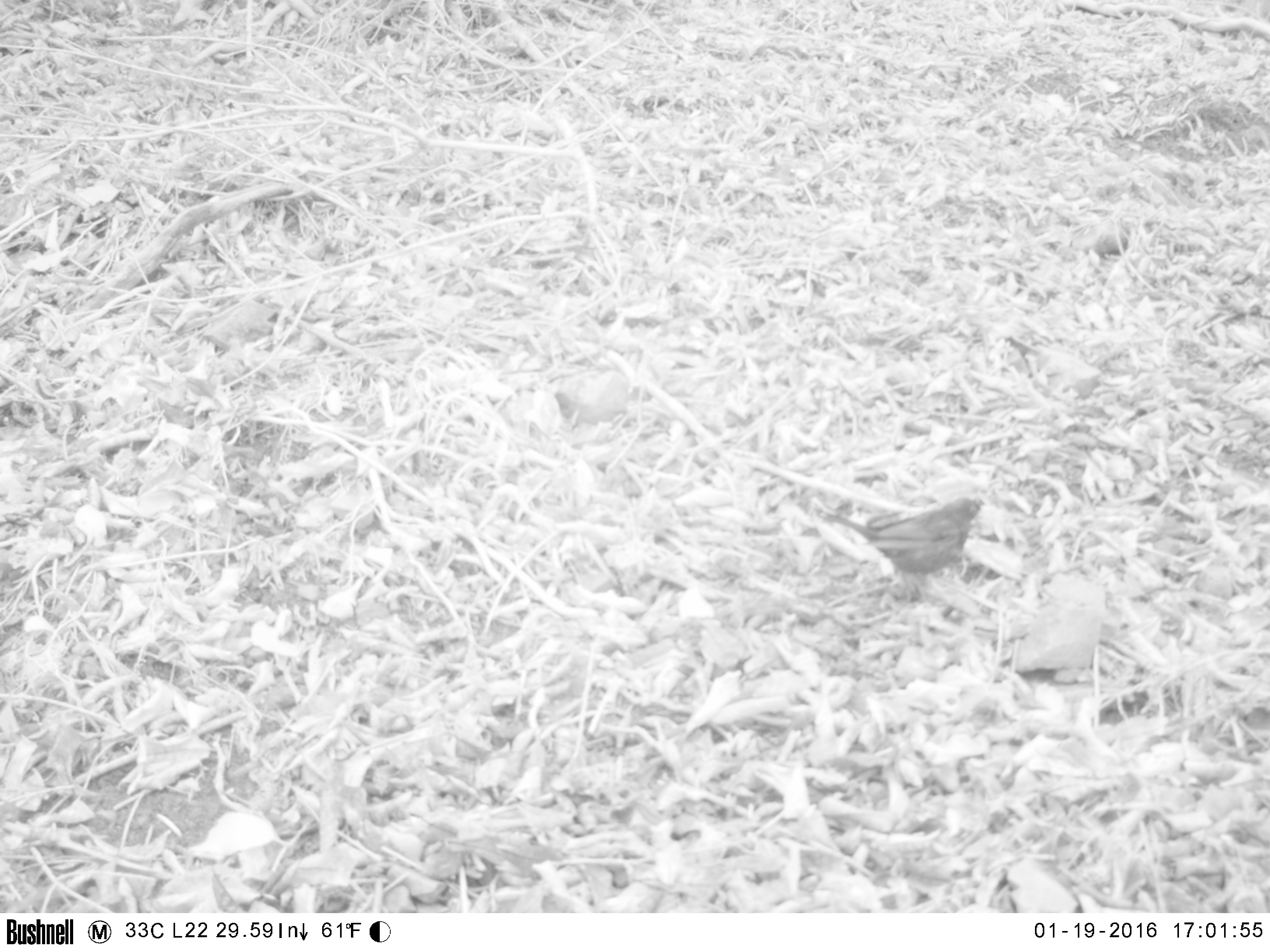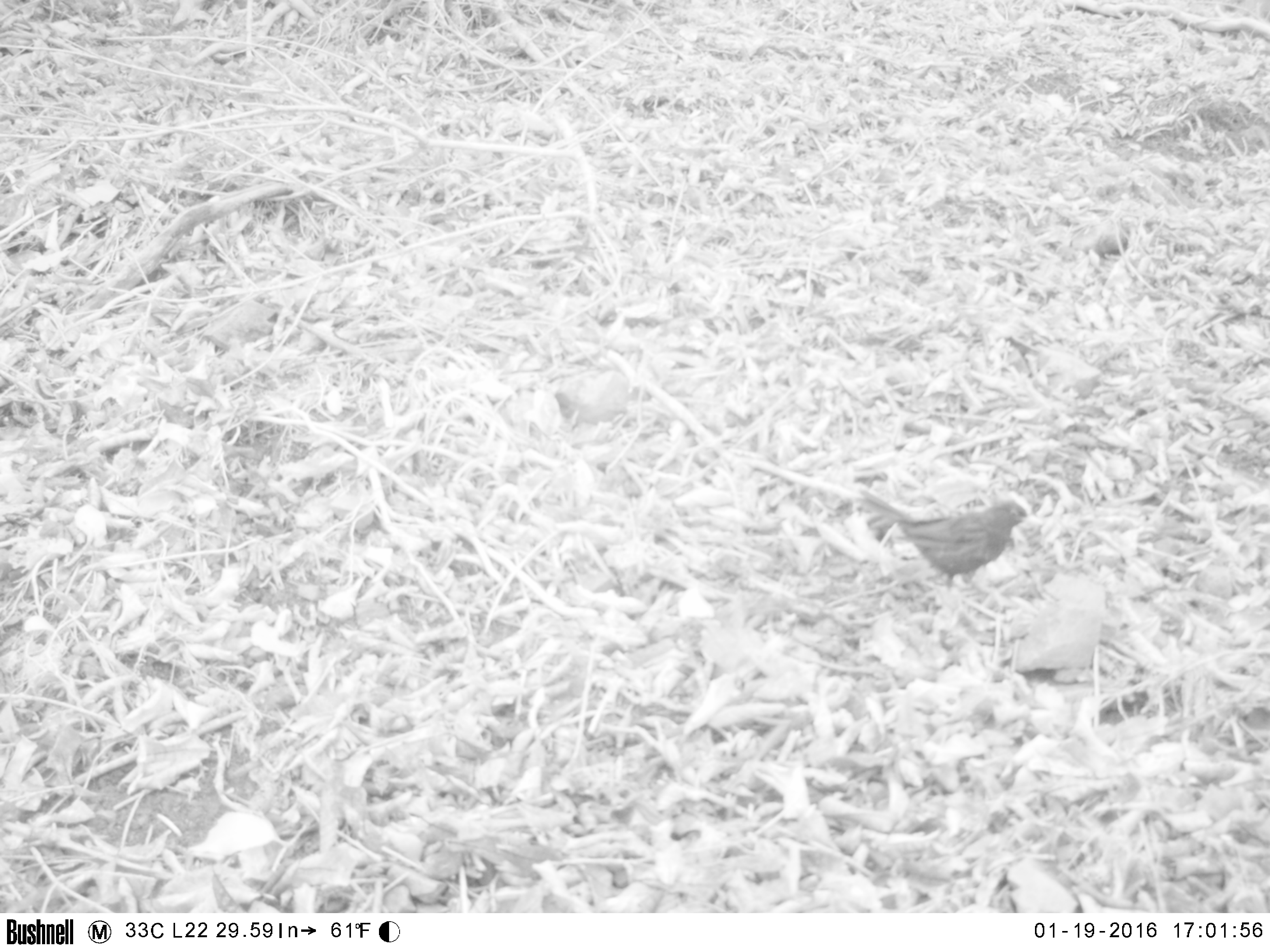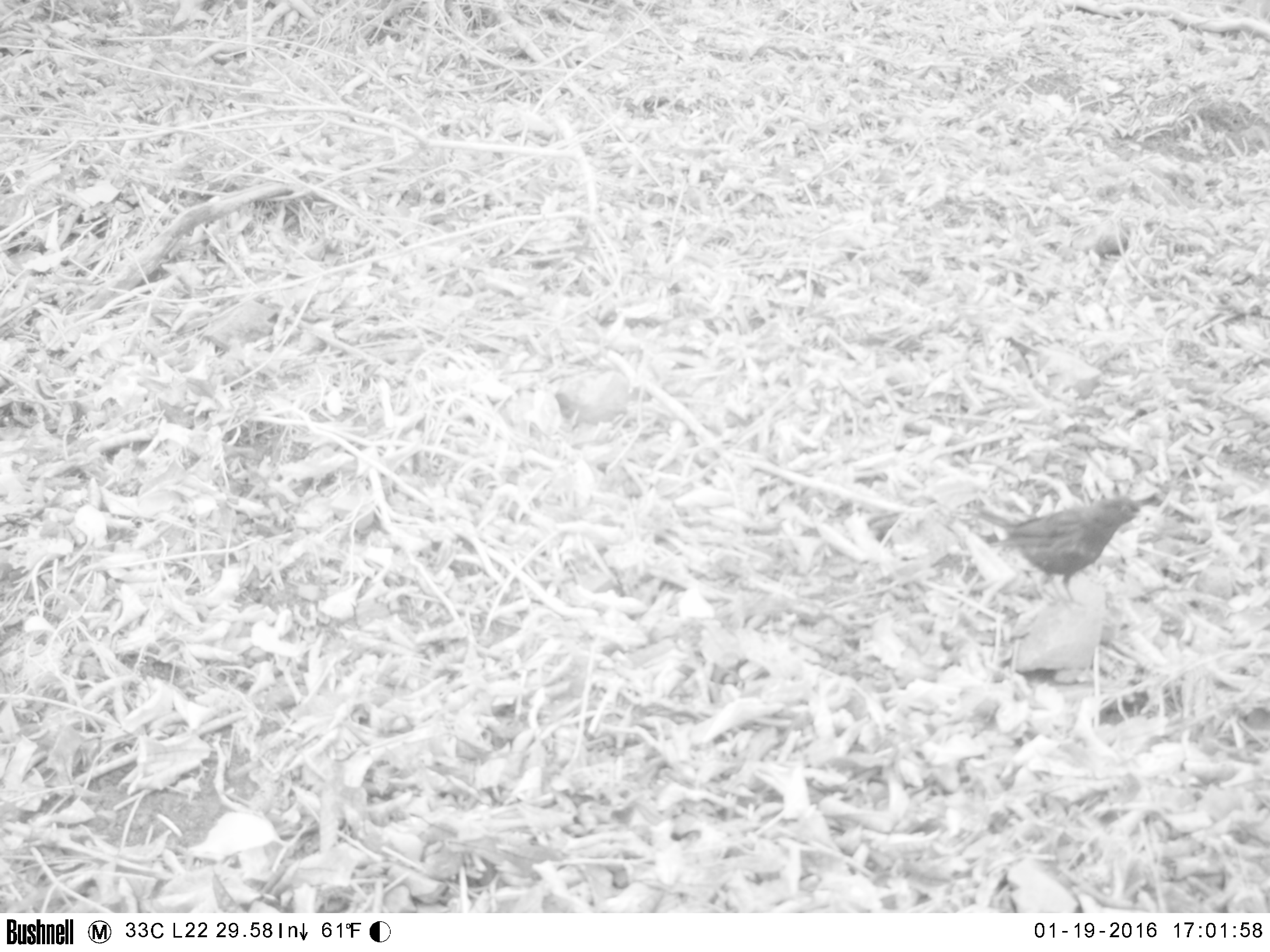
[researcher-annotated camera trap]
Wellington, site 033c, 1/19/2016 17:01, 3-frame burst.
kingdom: Animalia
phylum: Chordata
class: Aves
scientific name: Aves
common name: bird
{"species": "bird (Aves)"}